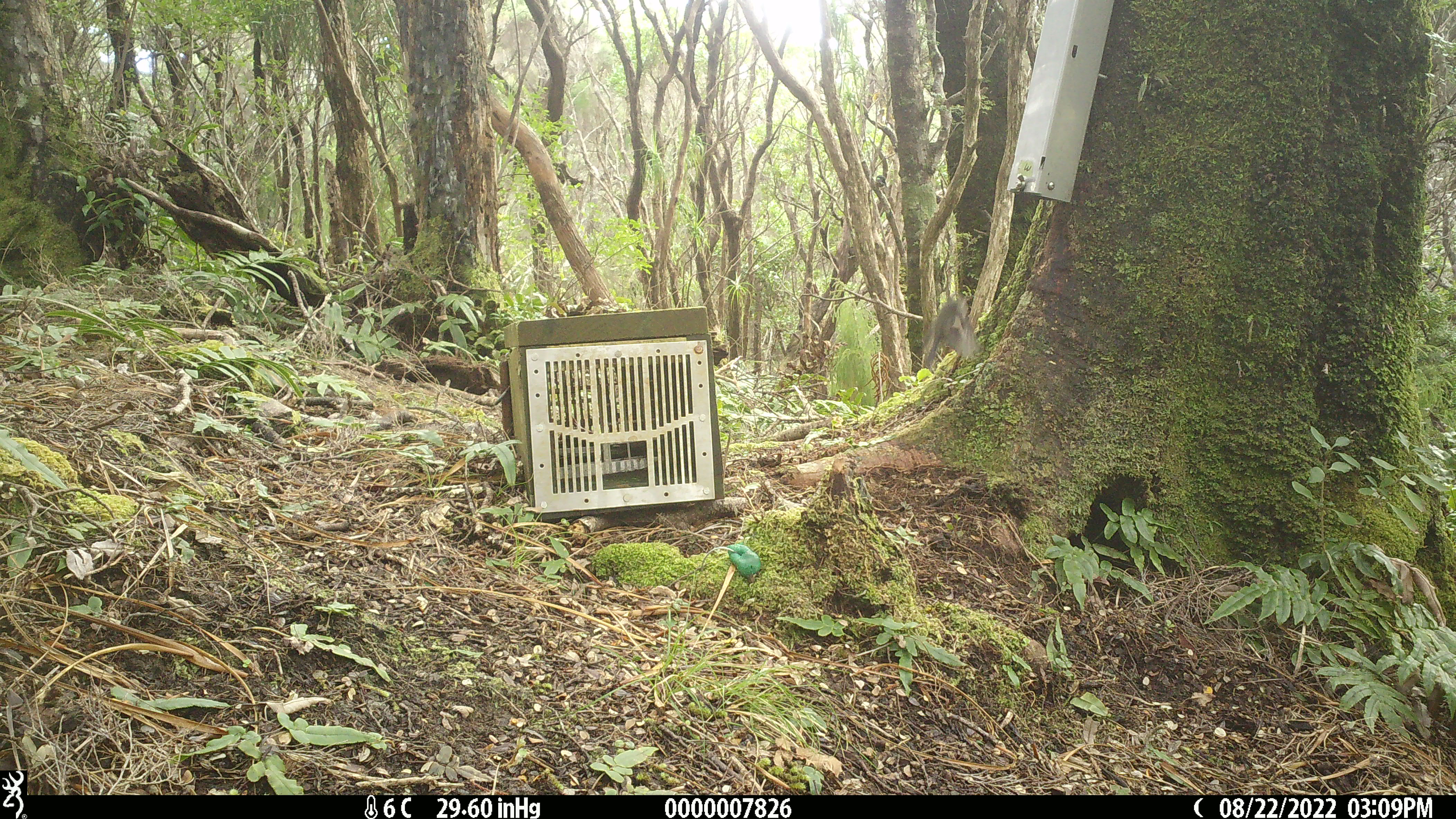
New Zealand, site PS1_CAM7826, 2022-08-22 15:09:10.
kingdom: Animalia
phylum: Chordata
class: Aves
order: Passeriformes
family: Petroicidae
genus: Petroica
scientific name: Petroica macrocephala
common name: tomtit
Tomtit (Petroica macrocephala).